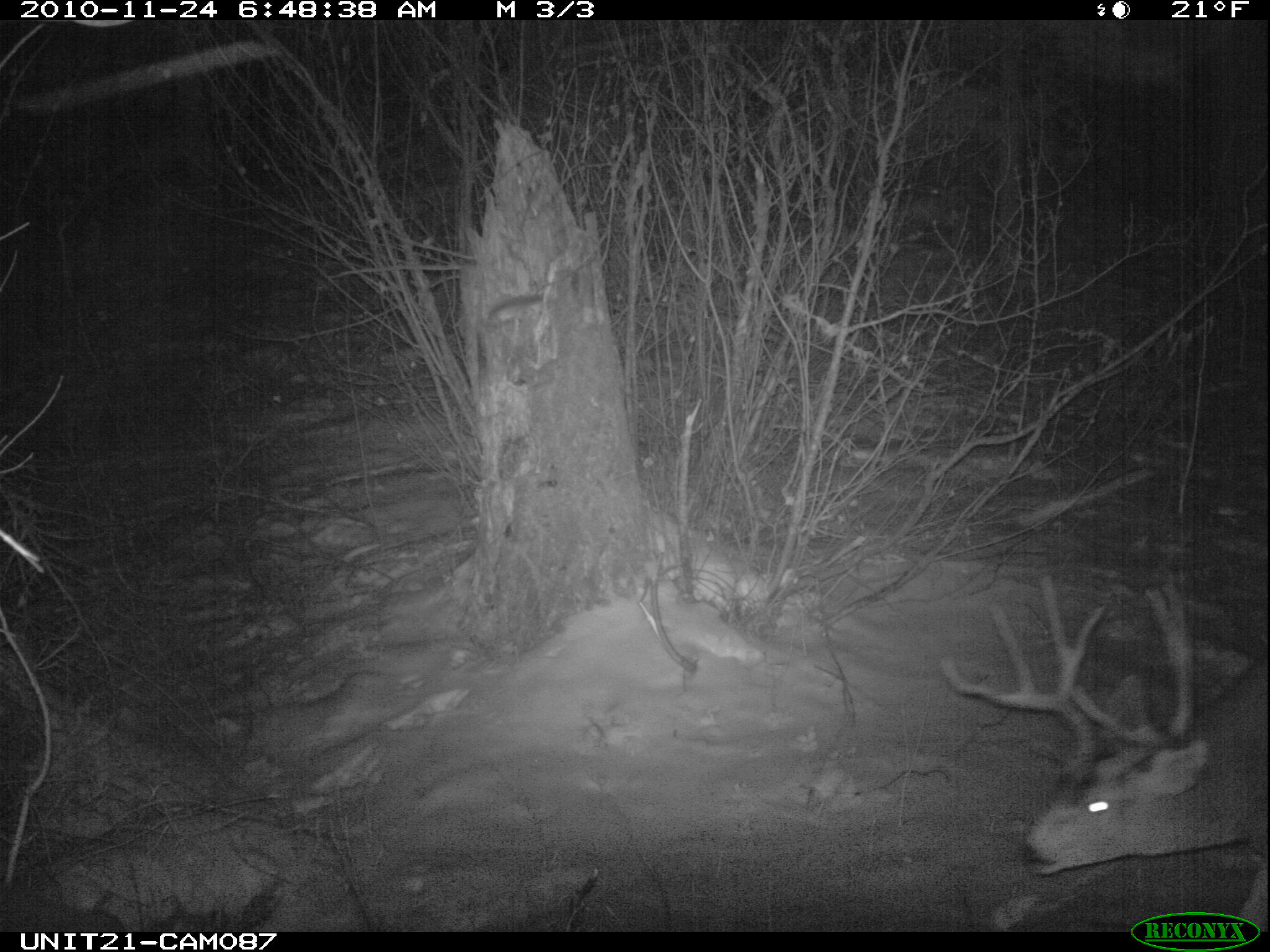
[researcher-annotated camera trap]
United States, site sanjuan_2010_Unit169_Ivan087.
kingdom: Animalia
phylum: Chordata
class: Mammalia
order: Artiodactyla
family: Cervidae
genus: Odocoileus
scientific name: Odocoileus hemionus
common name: mule deer